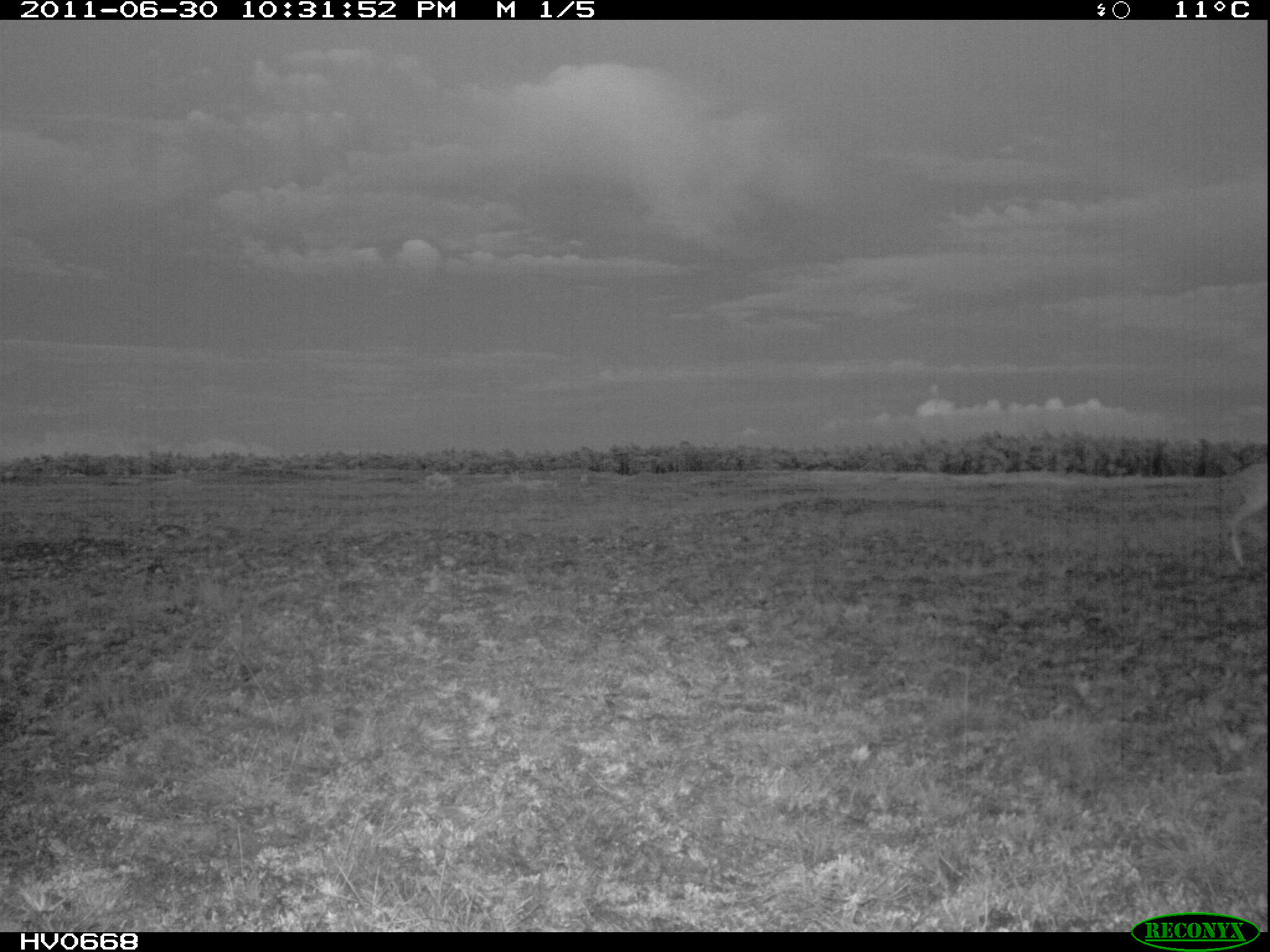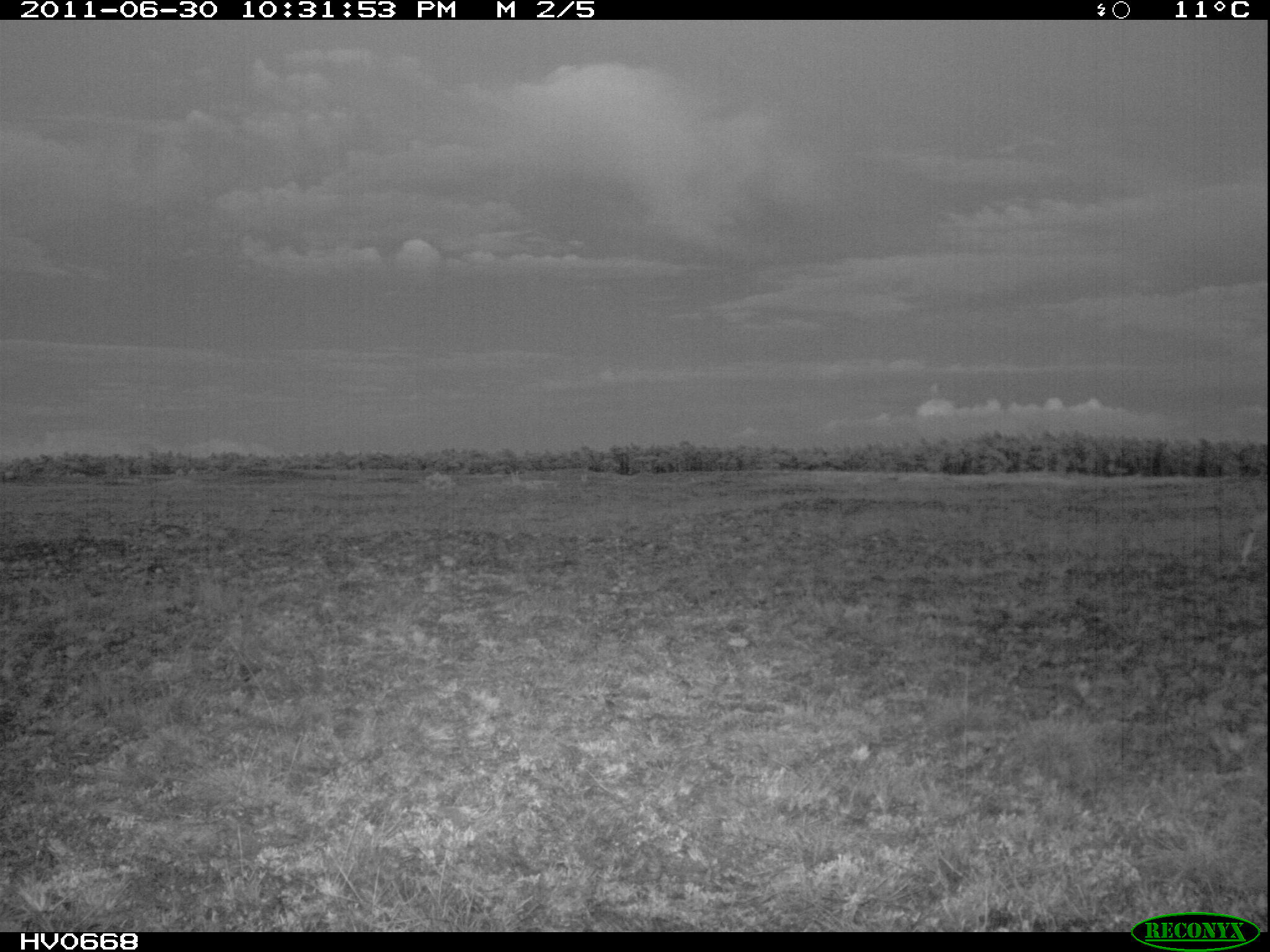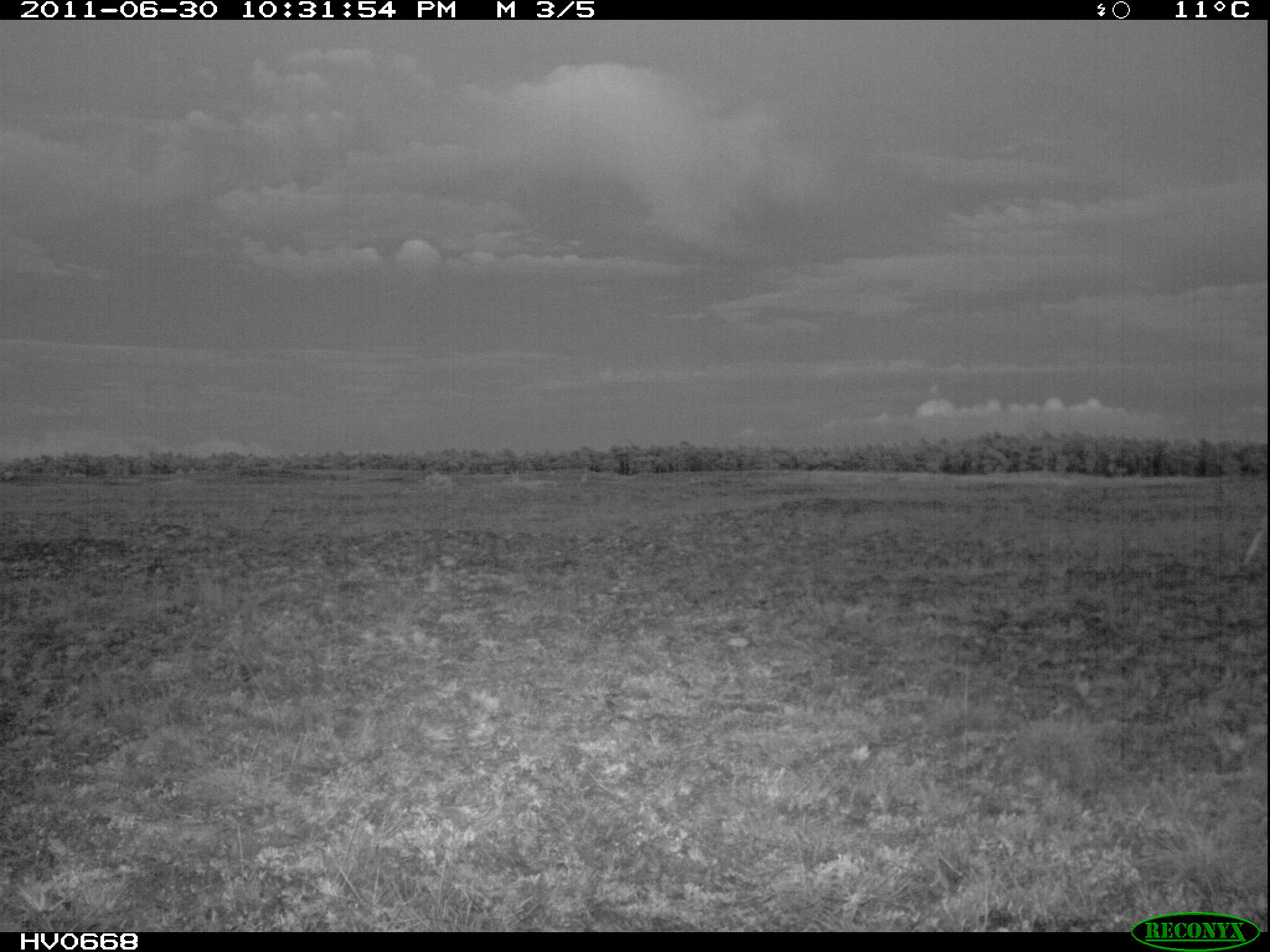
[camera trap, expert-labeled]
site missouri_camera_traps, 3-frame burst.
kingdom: Animalia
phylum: Chordata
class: Mammalia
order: Artiodactyla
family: Cervidae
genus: Capreolus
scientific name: Capreolus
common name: roe deer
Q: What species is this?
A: Roe deer (Capreolus).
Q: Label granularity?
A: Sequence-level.